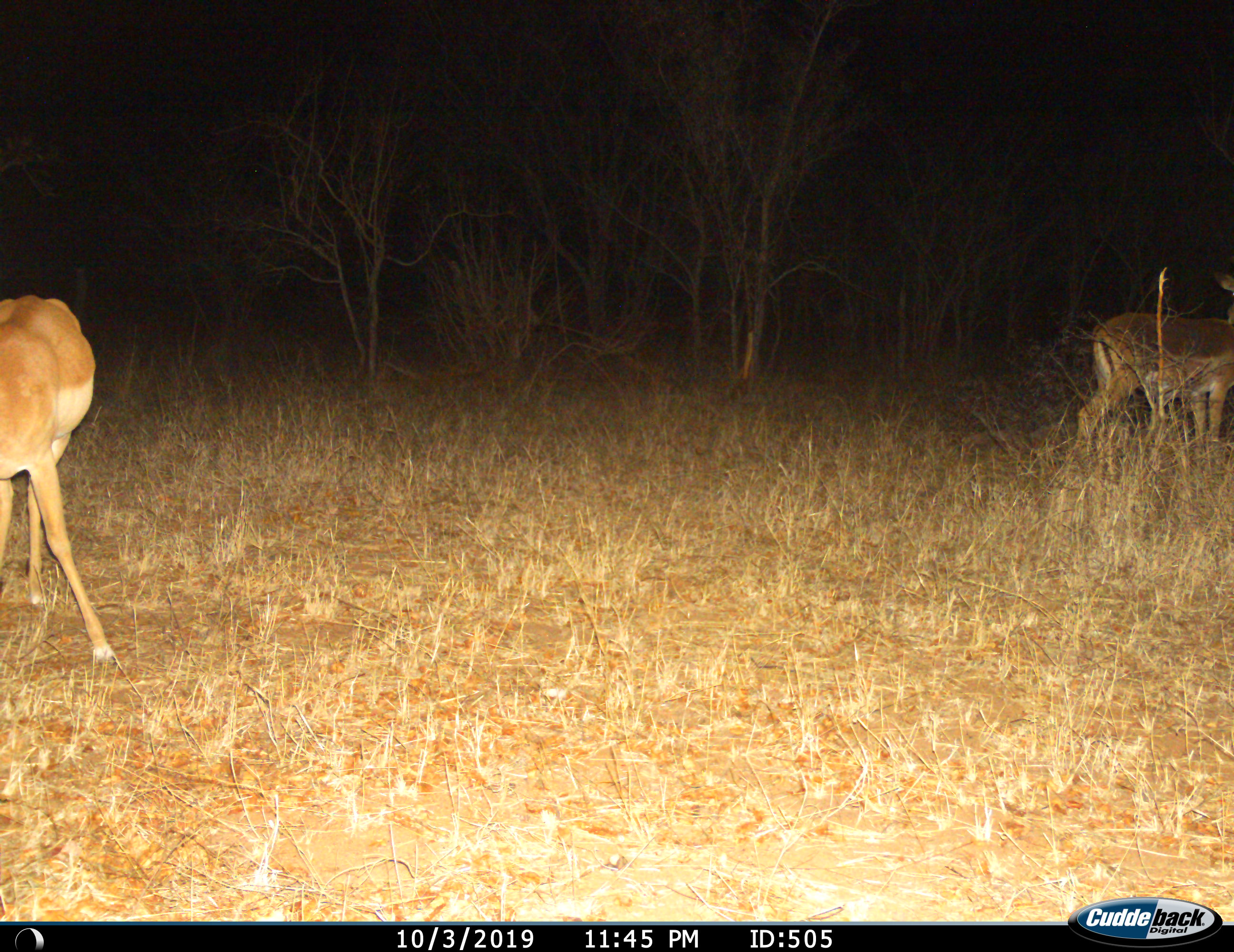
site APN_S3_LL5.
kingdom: Animalia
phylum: Chordata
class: Mammalia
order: Artiodactyla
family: Bovidae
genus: Aepyceros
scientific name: Aepyceros melampus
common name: impala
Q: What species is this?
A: Impala (Aepyceros melampus).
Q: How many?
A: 2.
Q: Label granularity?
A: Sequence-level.